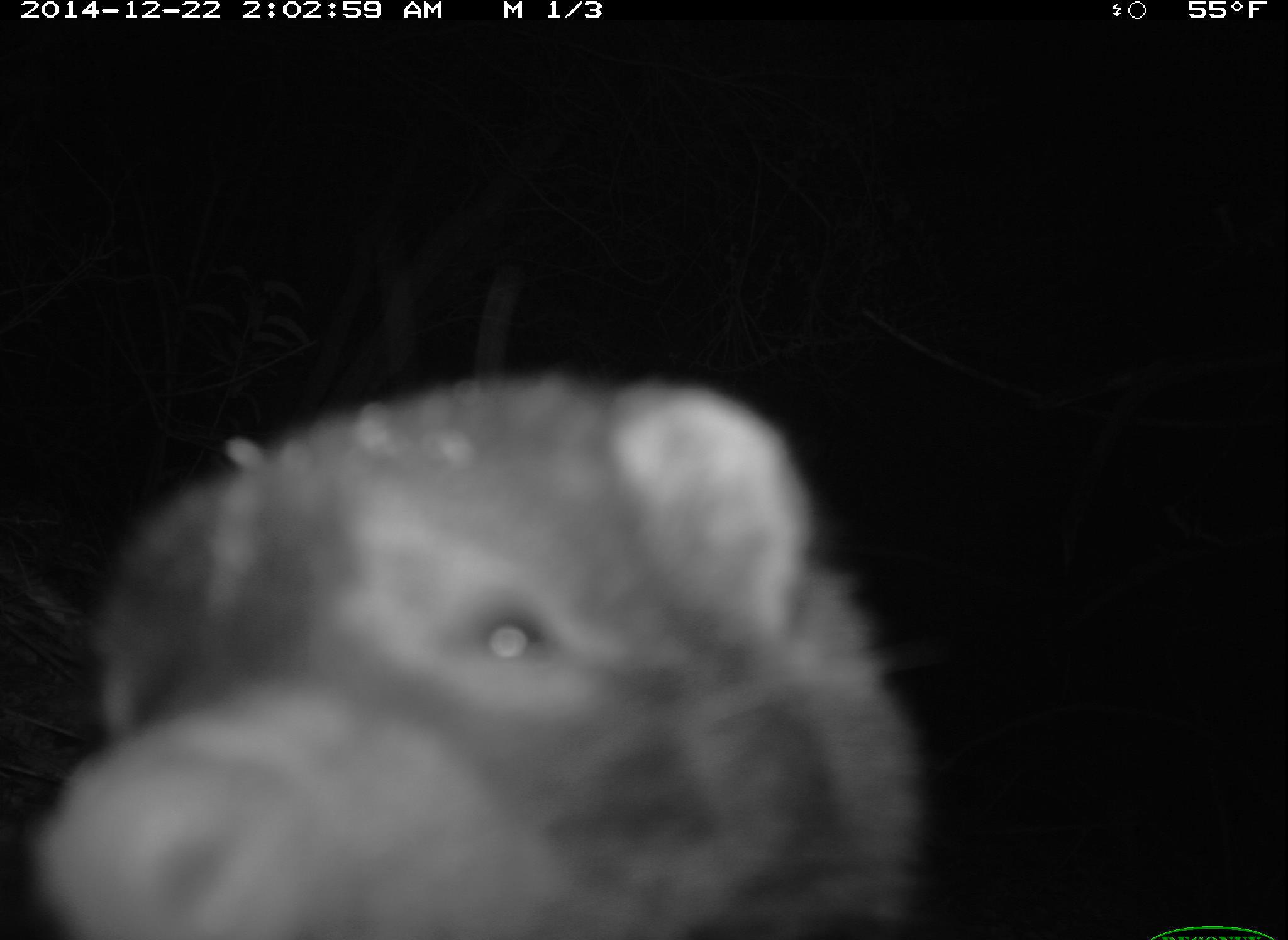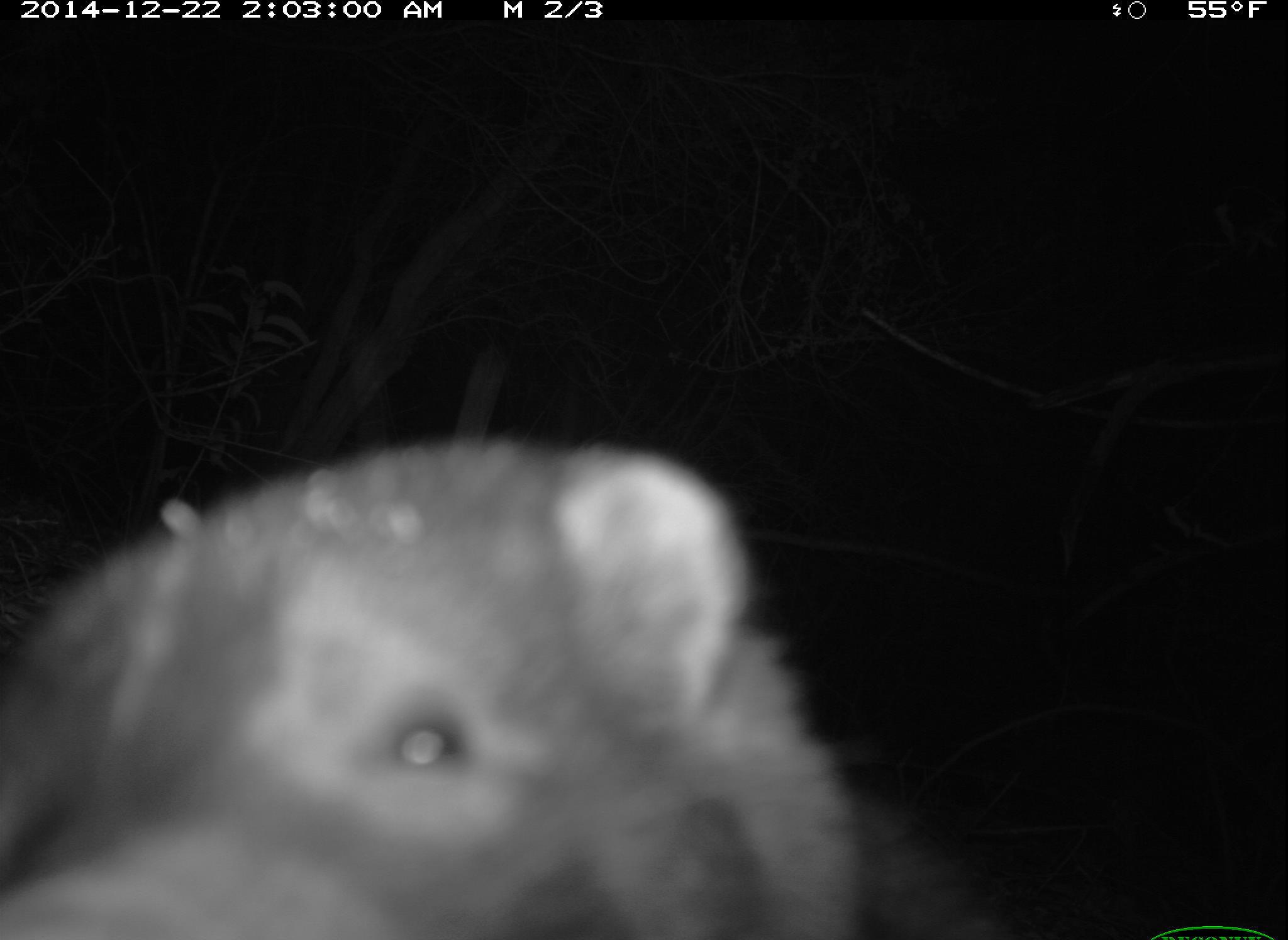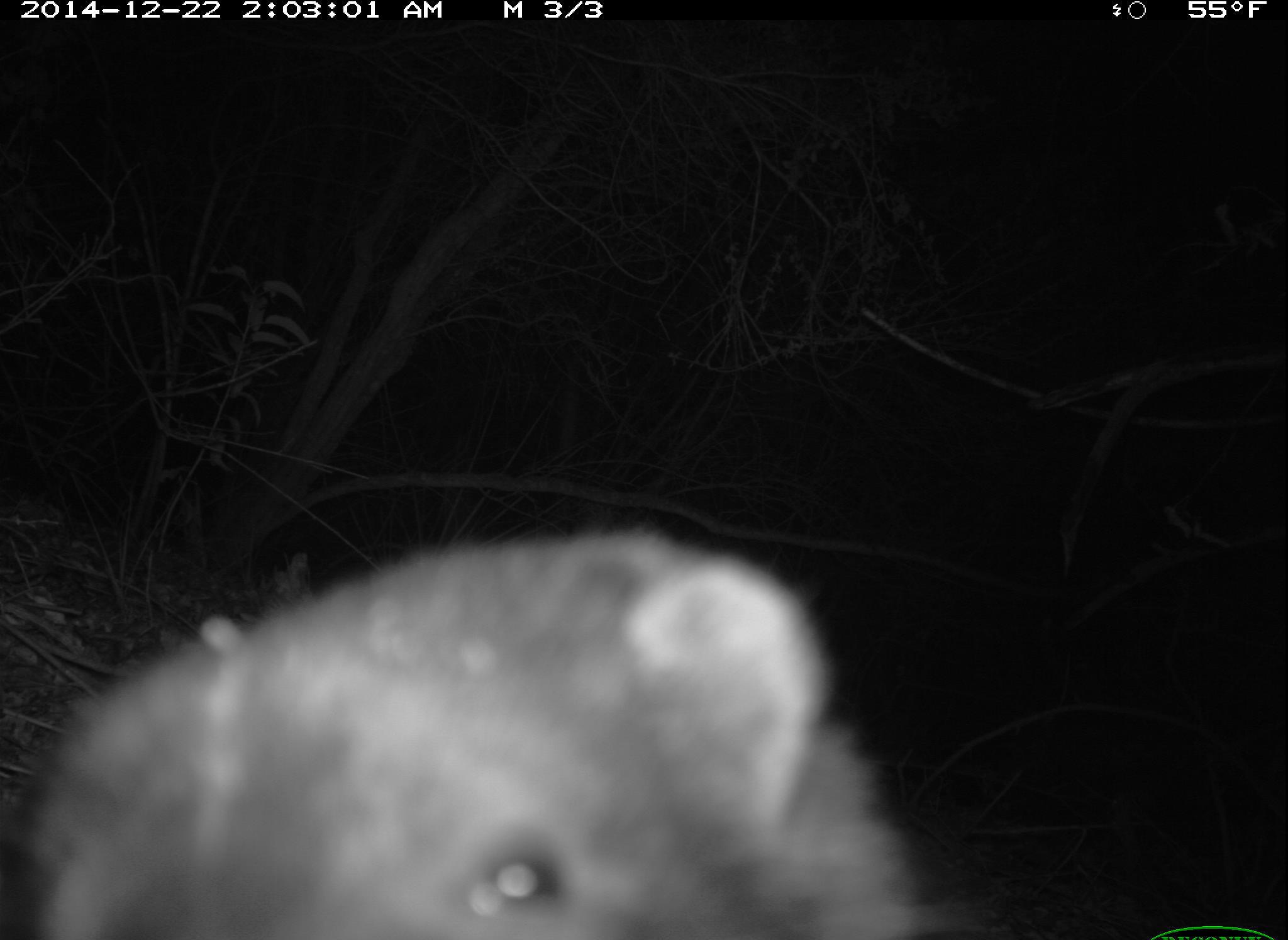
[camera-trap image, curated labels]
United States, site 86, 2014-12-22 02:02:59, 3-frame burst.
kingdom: Animalia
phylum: Chordata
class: Mammalia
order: Carnivora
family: Mephitidae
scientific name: Mephitidae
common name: skunk